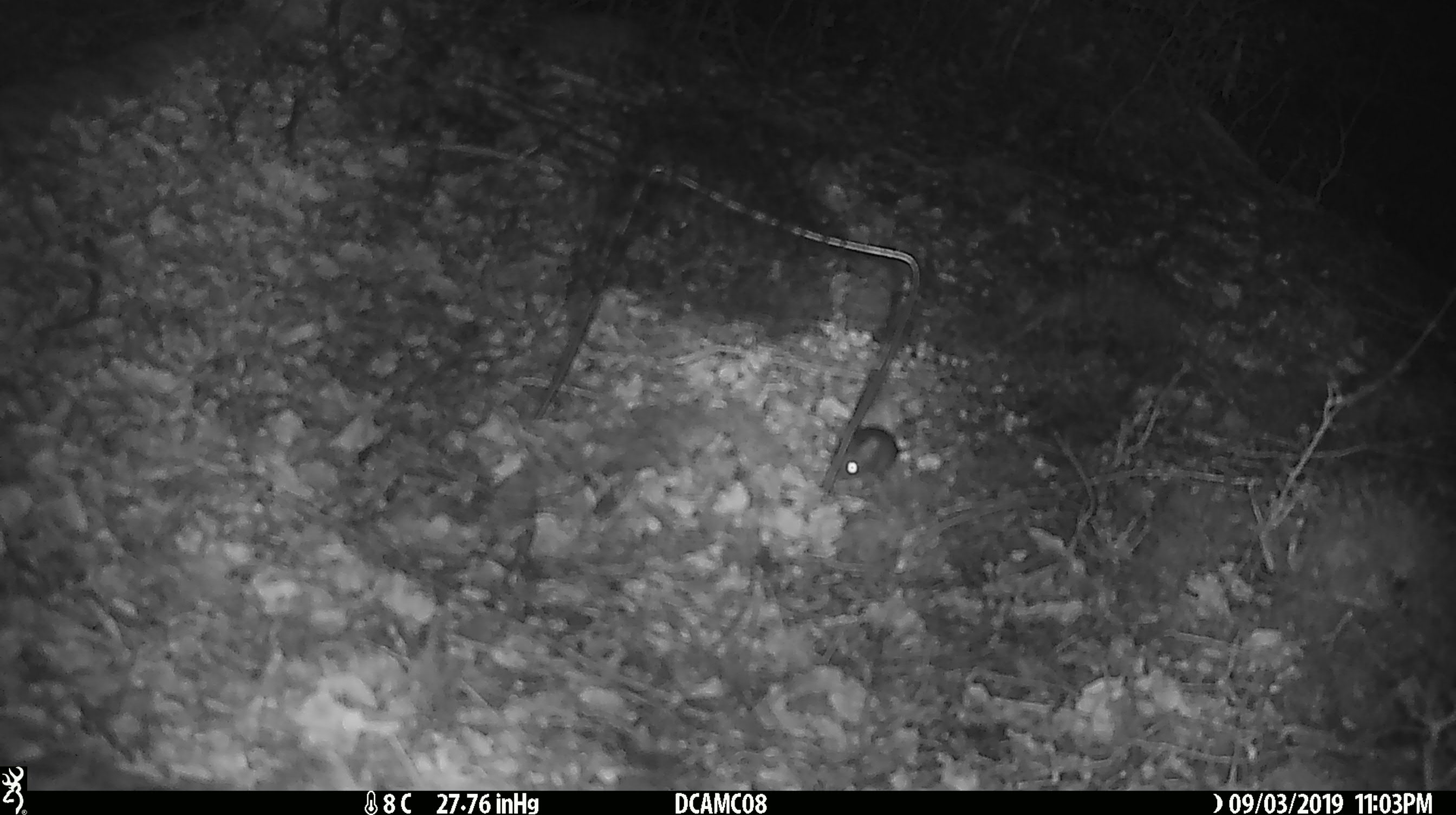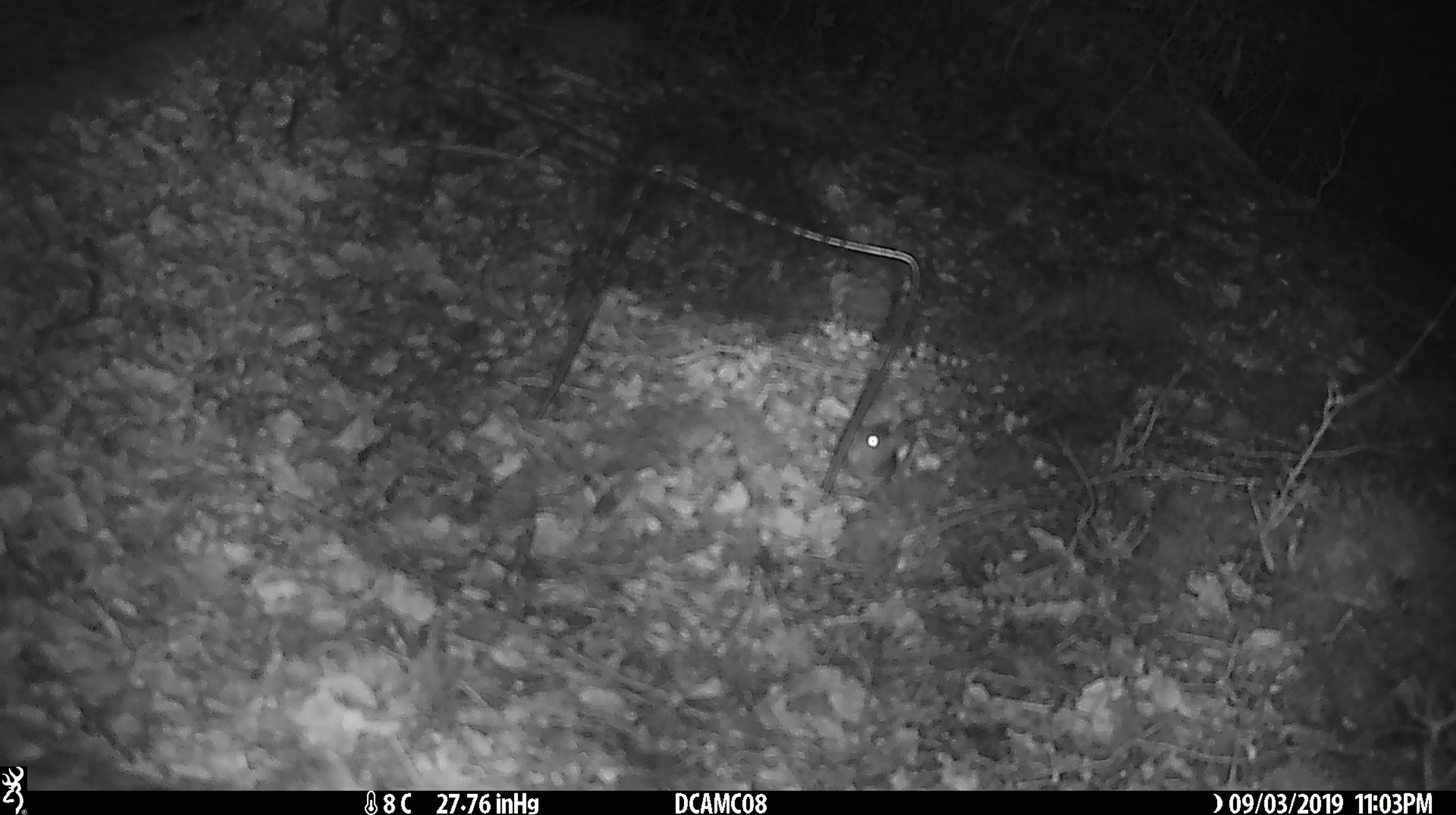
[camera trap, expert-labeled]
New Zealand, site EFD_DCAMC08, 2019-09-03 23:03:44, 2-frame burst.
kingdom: Animalia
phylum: Chordata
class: Mammalia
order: Rodentia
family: Muridae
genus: Mus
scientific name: Mus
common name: mouse